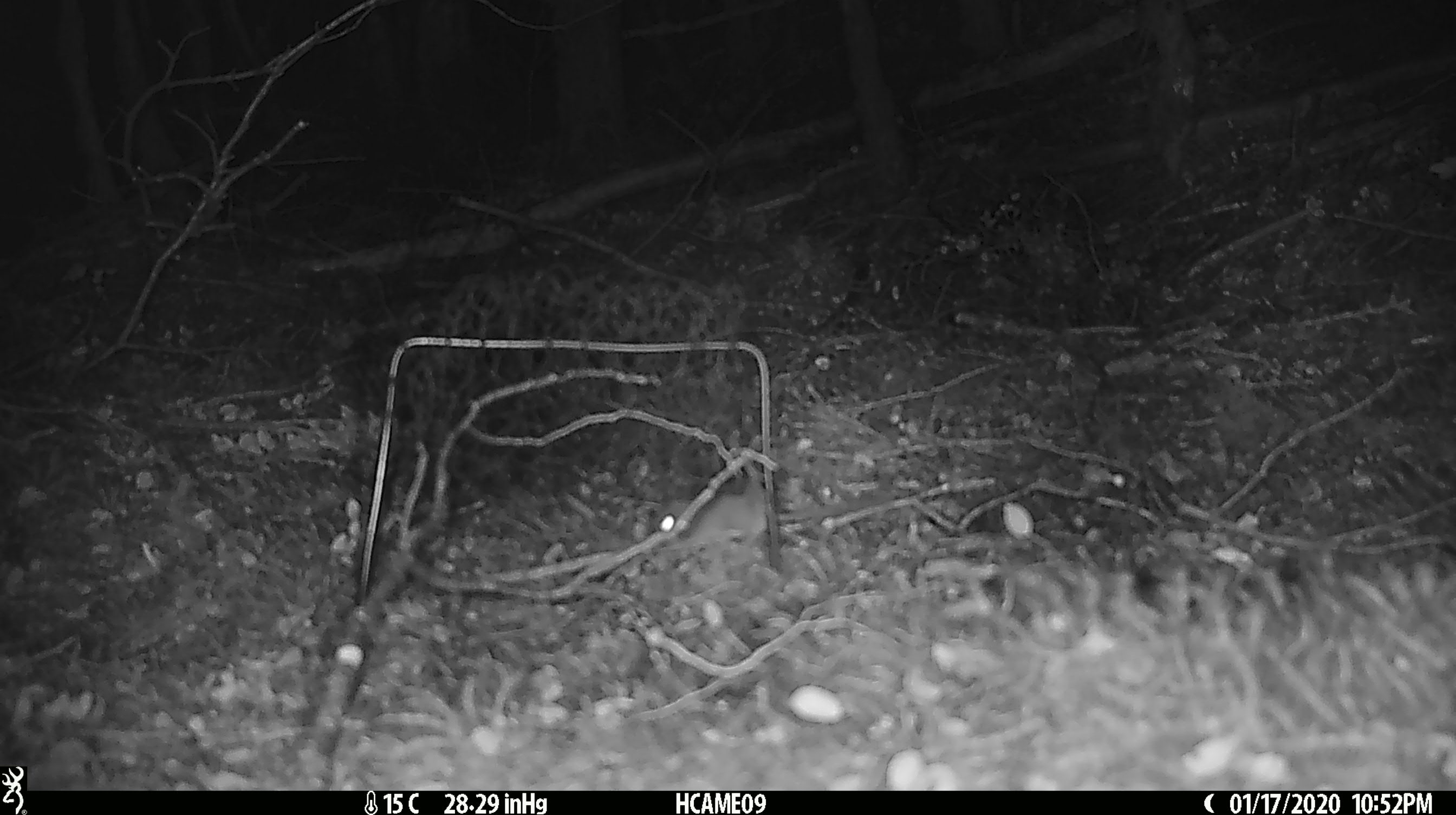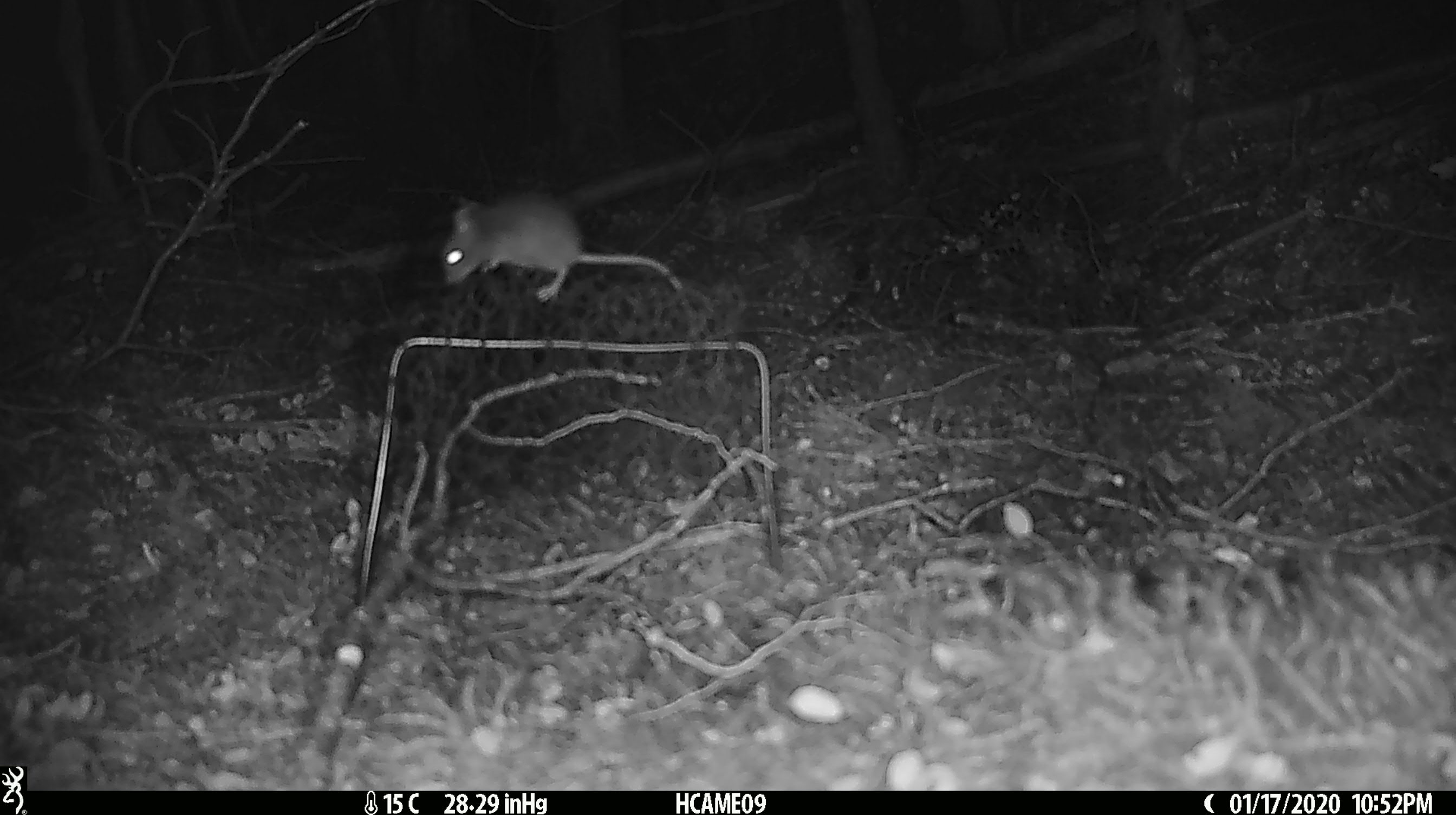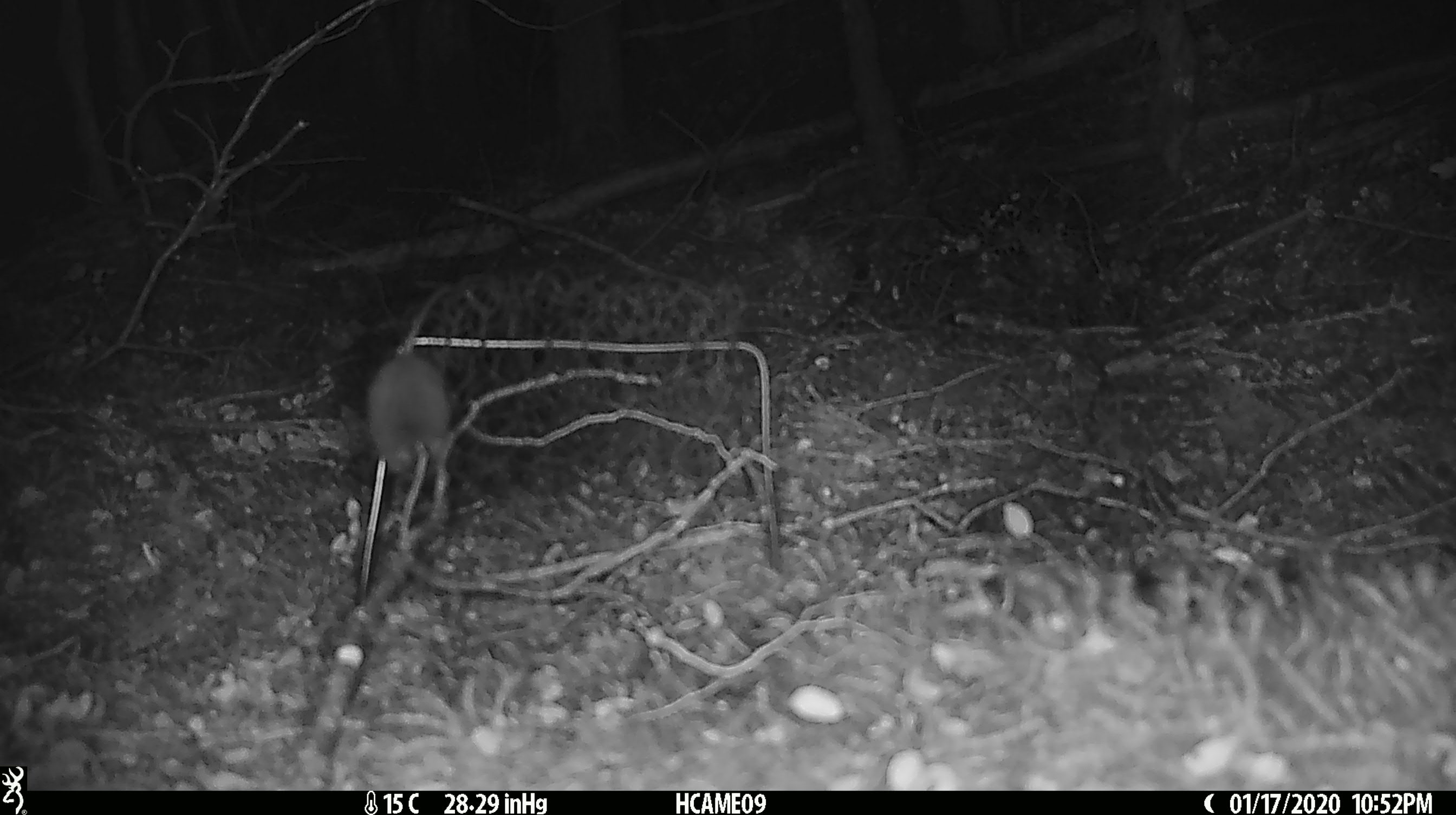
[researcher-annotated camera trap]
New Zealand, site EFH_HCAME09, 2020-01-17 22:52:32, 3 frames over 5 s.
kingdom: Animalia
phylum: Chordata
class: Mammalia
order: Rodentia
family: Muridae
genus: Mus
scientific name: Mus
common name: mouse